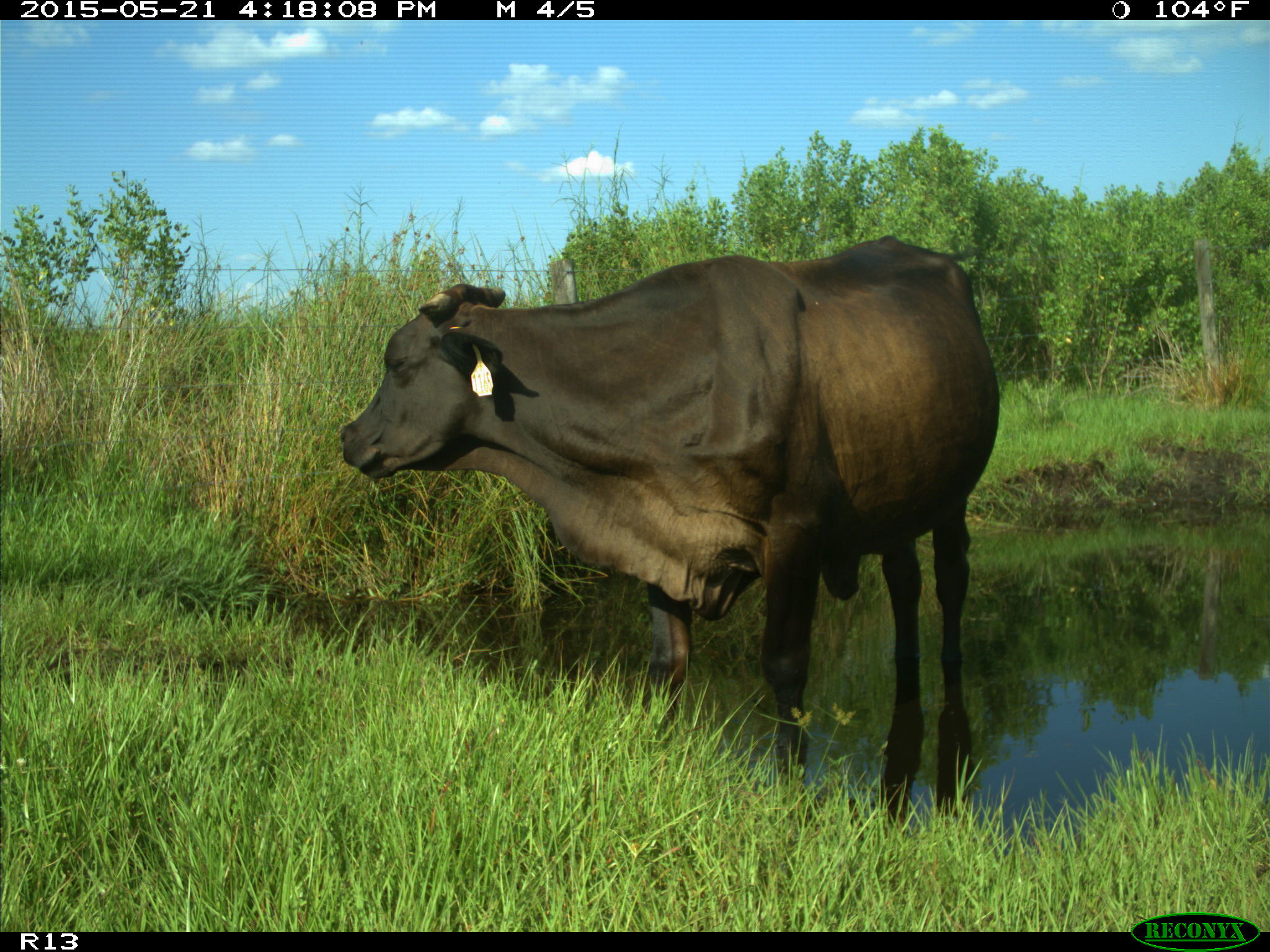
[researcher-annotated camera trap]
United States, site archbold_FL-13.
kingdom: Animalia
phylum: Chordata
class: Mammalia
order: Artiodactyla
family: Bovidae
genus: Bos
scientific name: Bos taurus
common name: domestic cow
Bos taurus (domestic cow).